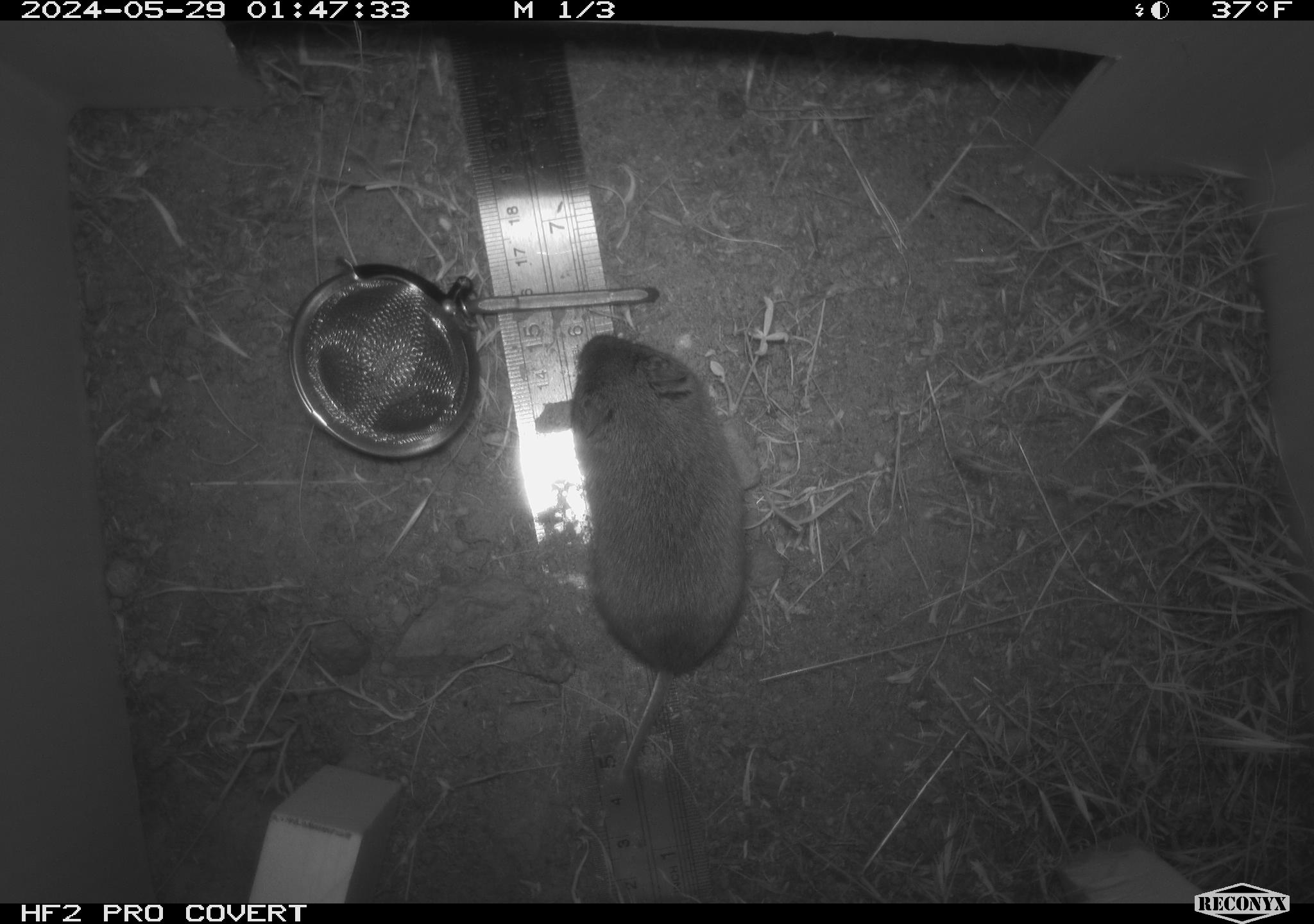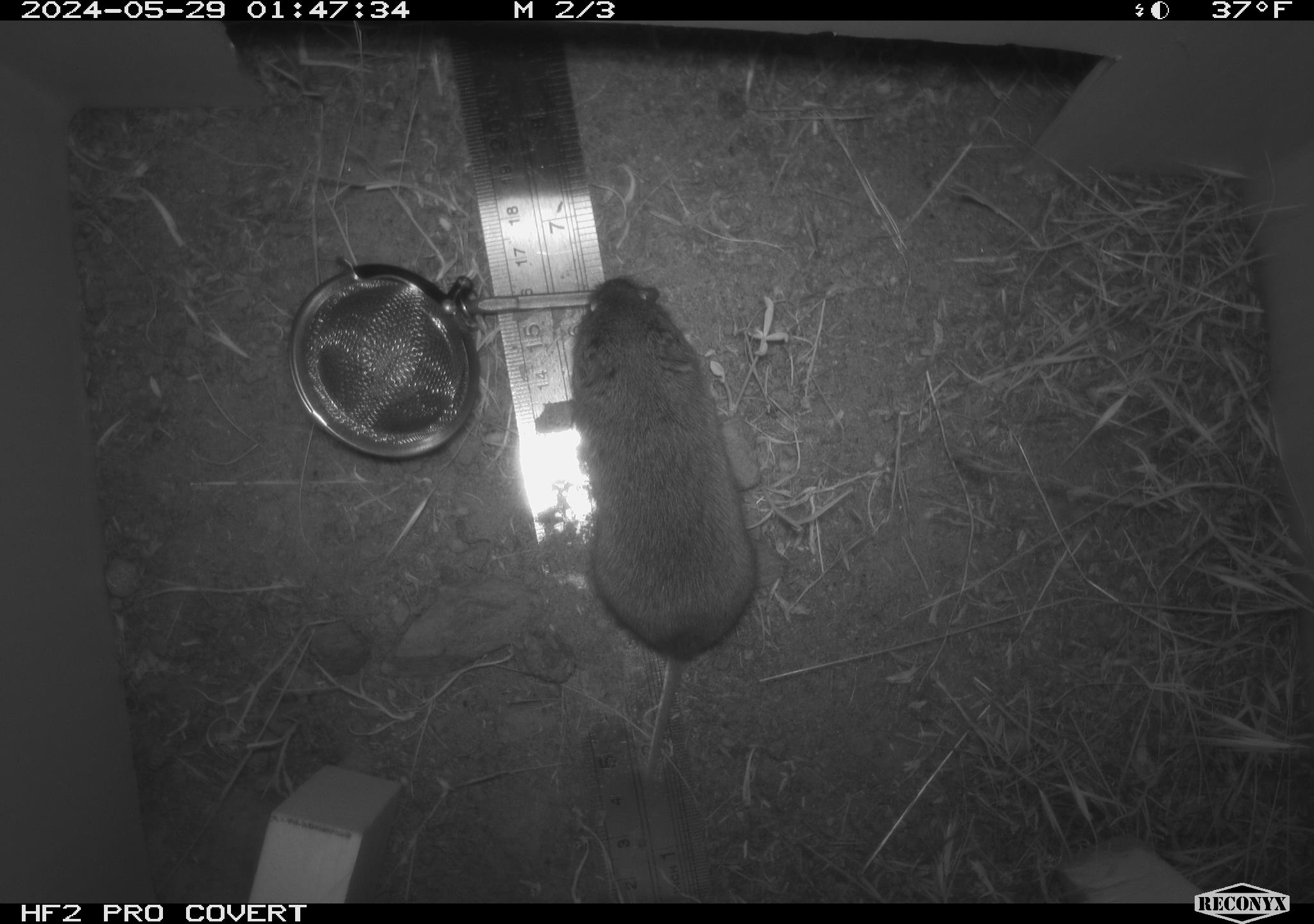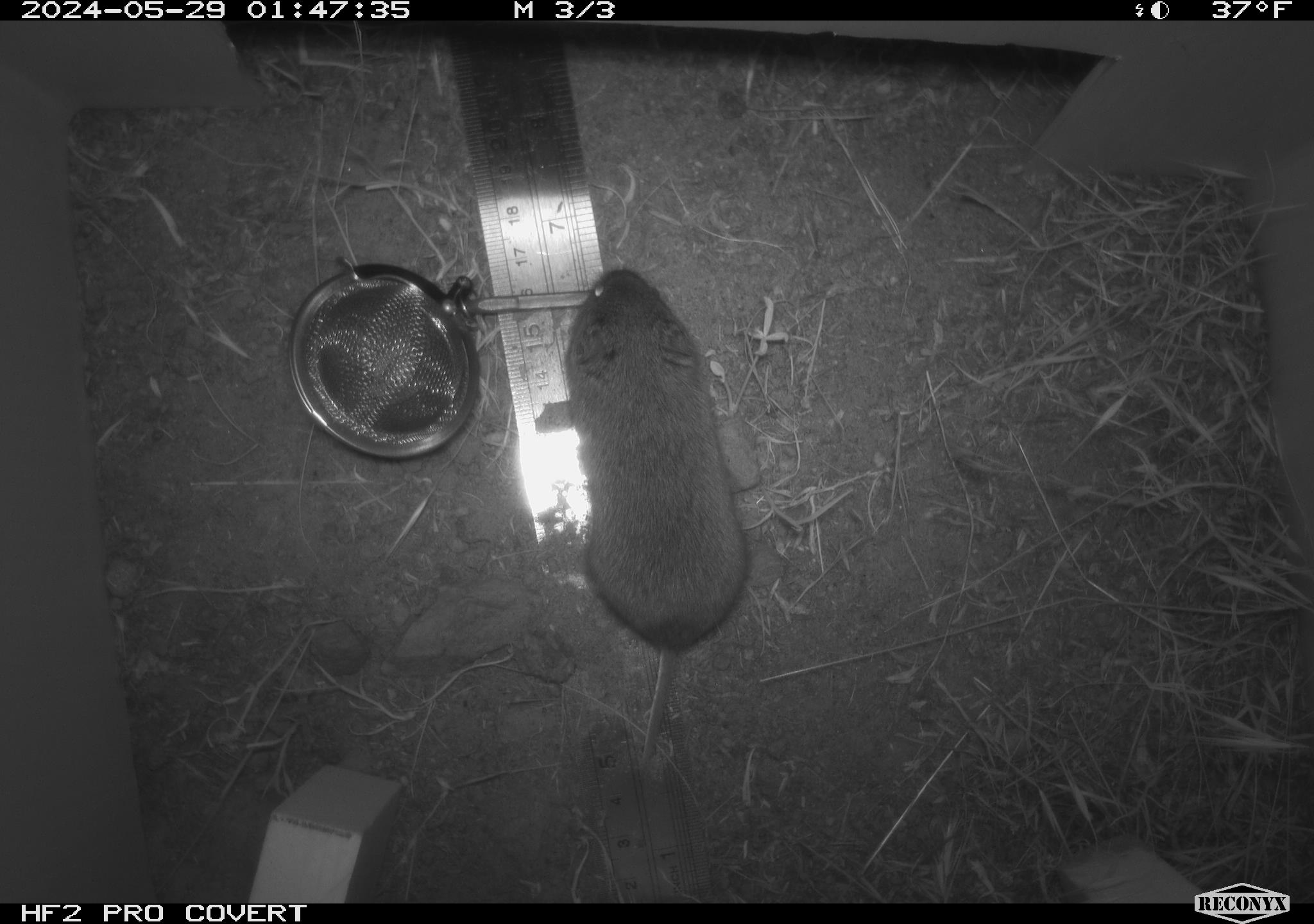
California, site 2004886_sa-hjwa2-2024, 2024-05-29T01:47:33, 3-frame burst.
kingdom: Animalia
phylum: Chordata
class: Mammalia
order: Rodentia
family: Cricetidae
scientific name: Cricetidae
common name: hamsters, voles, lemmings, and allies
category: cricetidae family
Cricetidae family (hamsters, voles, lemmings, and allies) (Cricetidae).